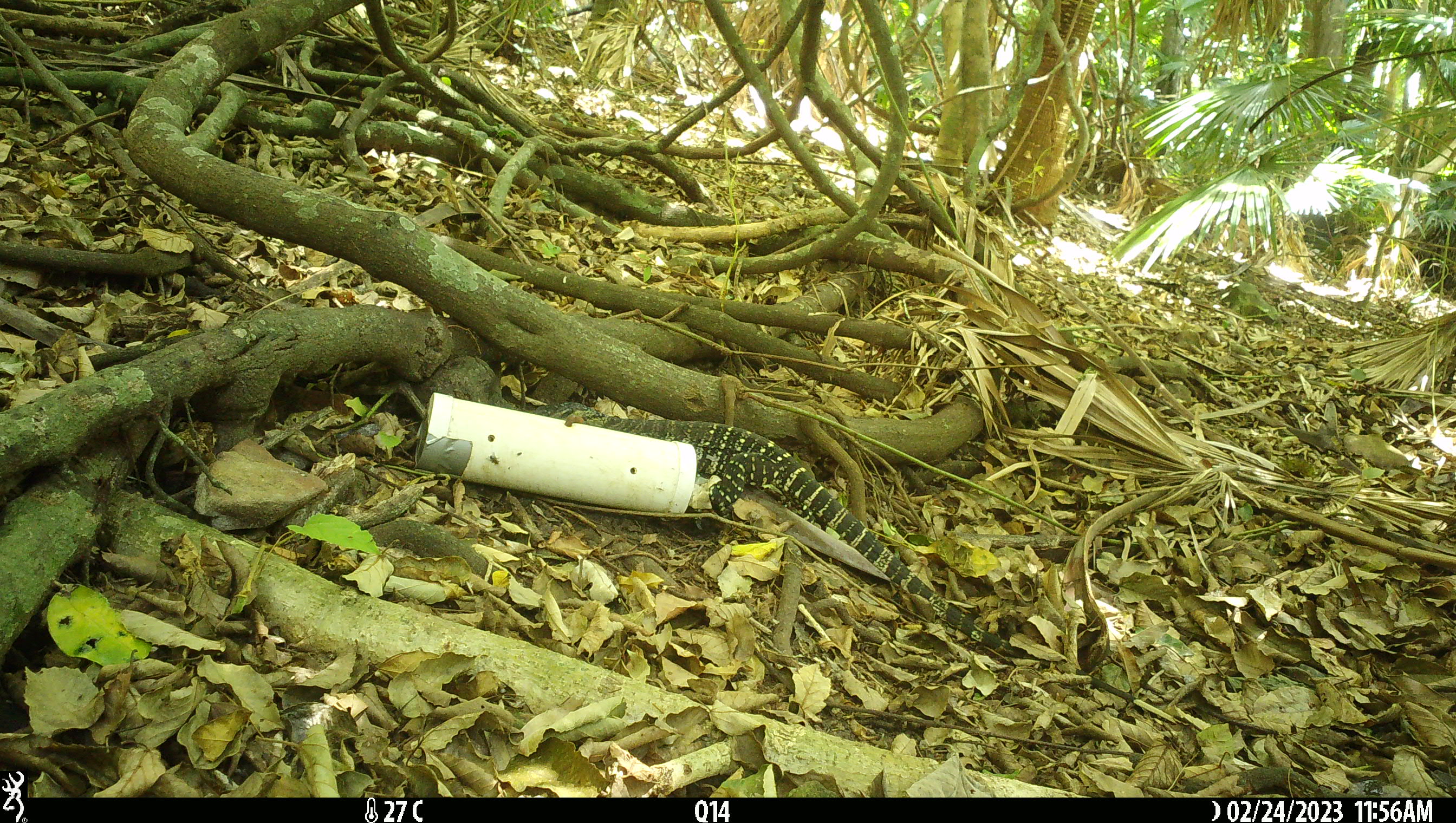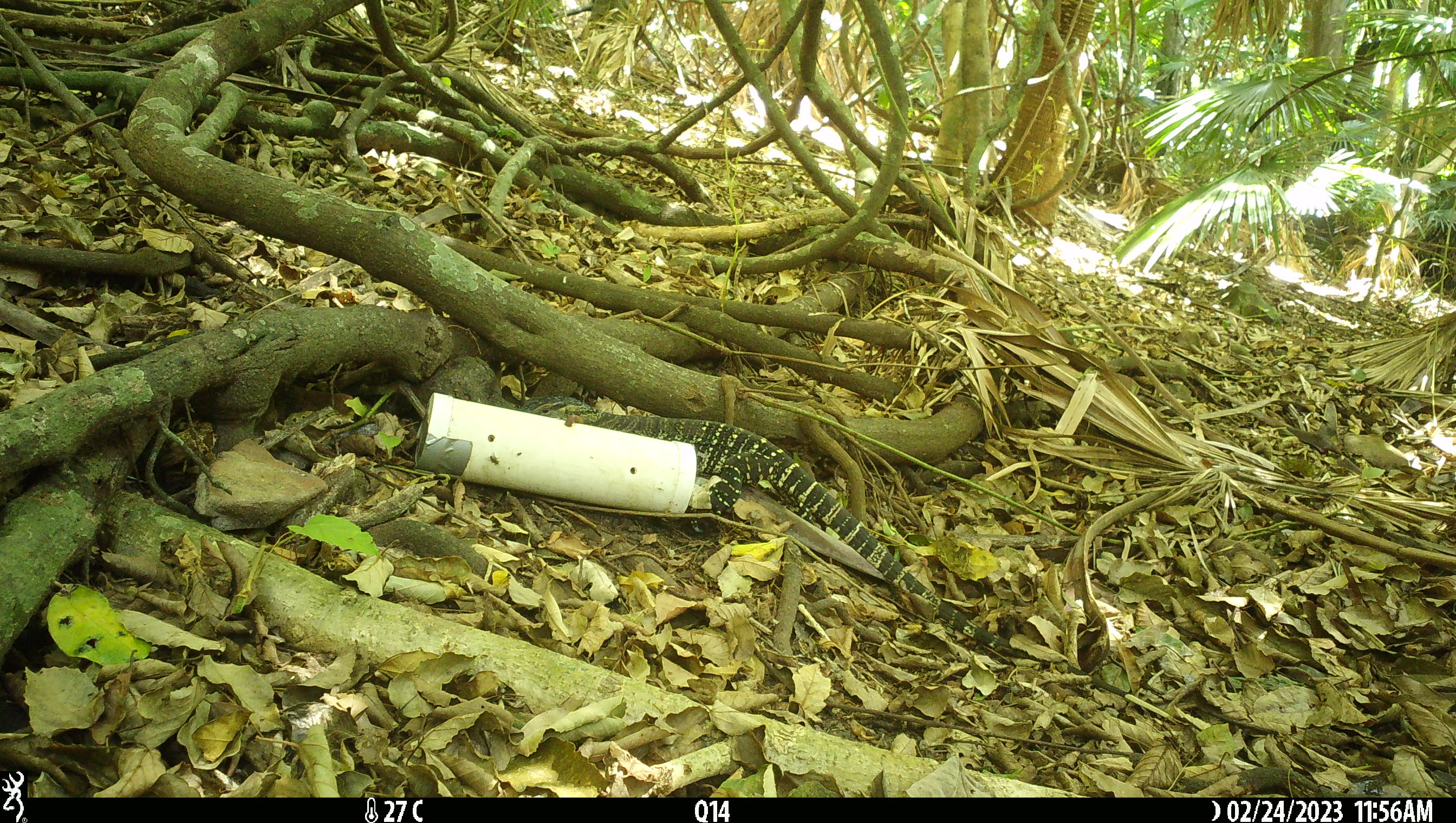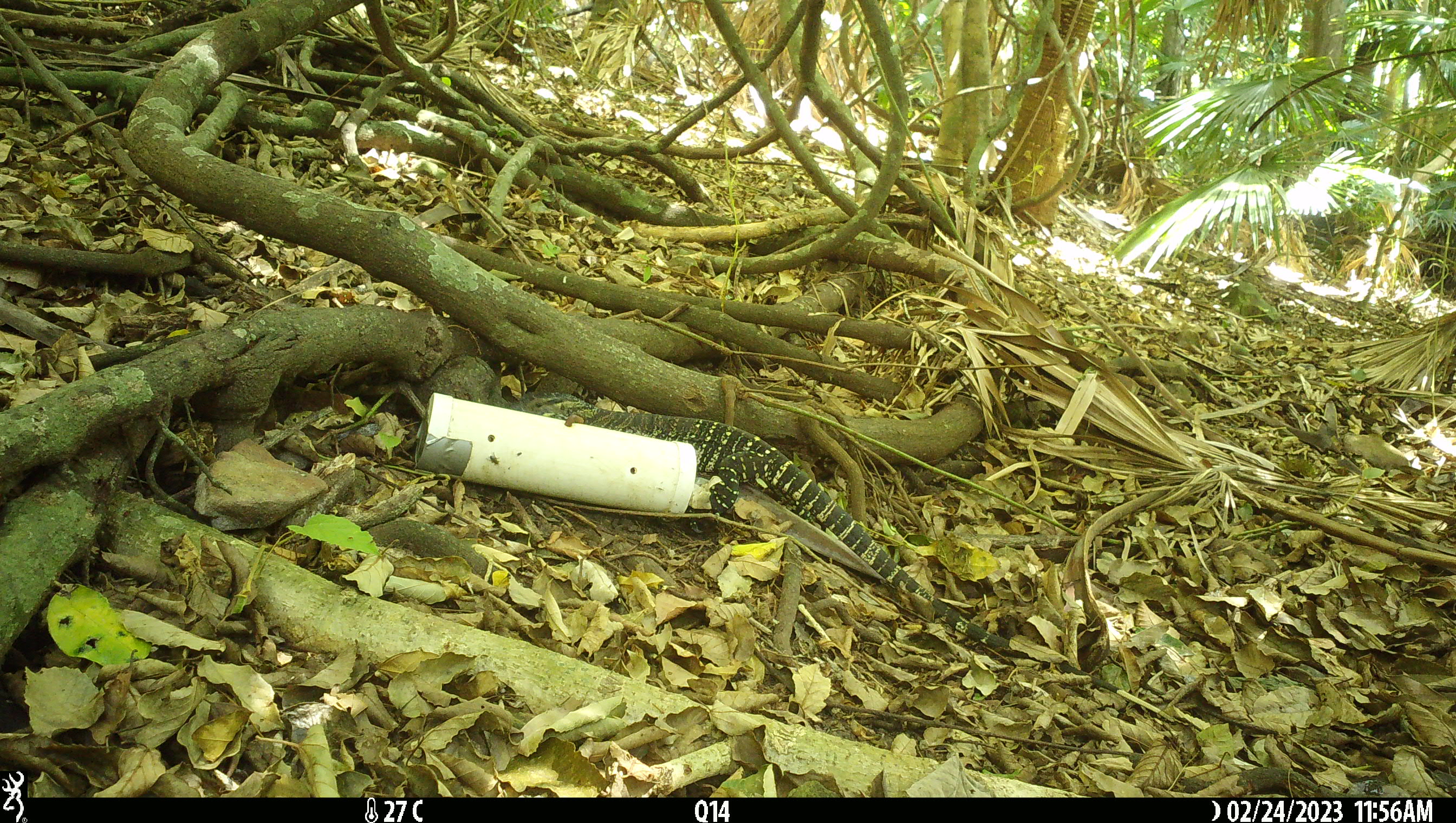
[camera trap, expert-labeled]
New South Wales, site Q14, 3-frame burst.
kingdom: Animalia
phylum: Chordata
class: Reptilia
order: Squamata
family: Varanidae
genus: Varanus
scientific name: Varanus varius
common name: lace monitor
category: goanna